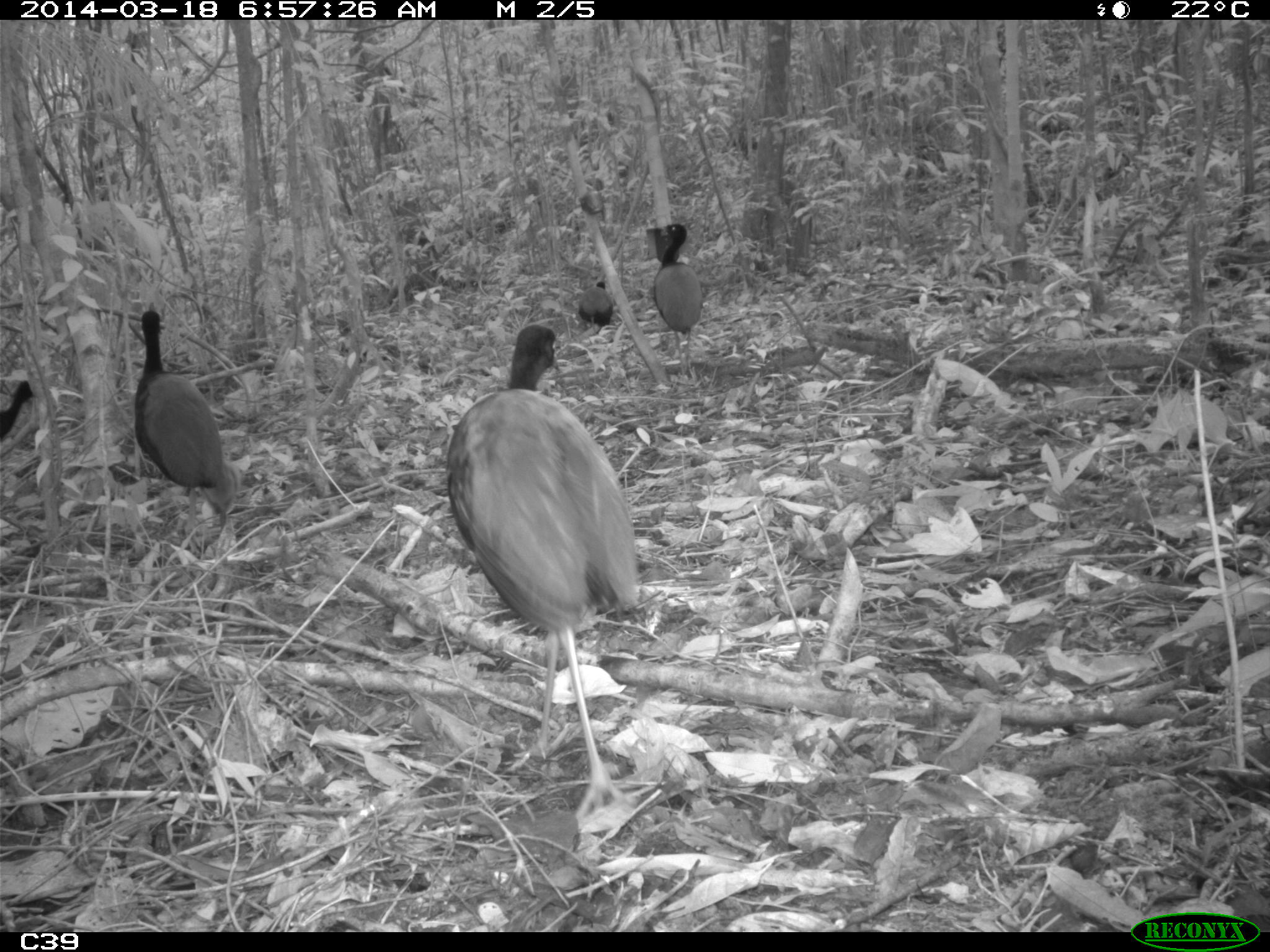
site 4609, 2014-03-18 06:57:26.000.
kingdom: Animalia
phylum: Chordata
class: Aves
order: Gruiformes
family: Psophiidae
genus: Psophia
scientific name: Psophia crepitans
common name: gray-winged trumpeter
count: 11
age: adult